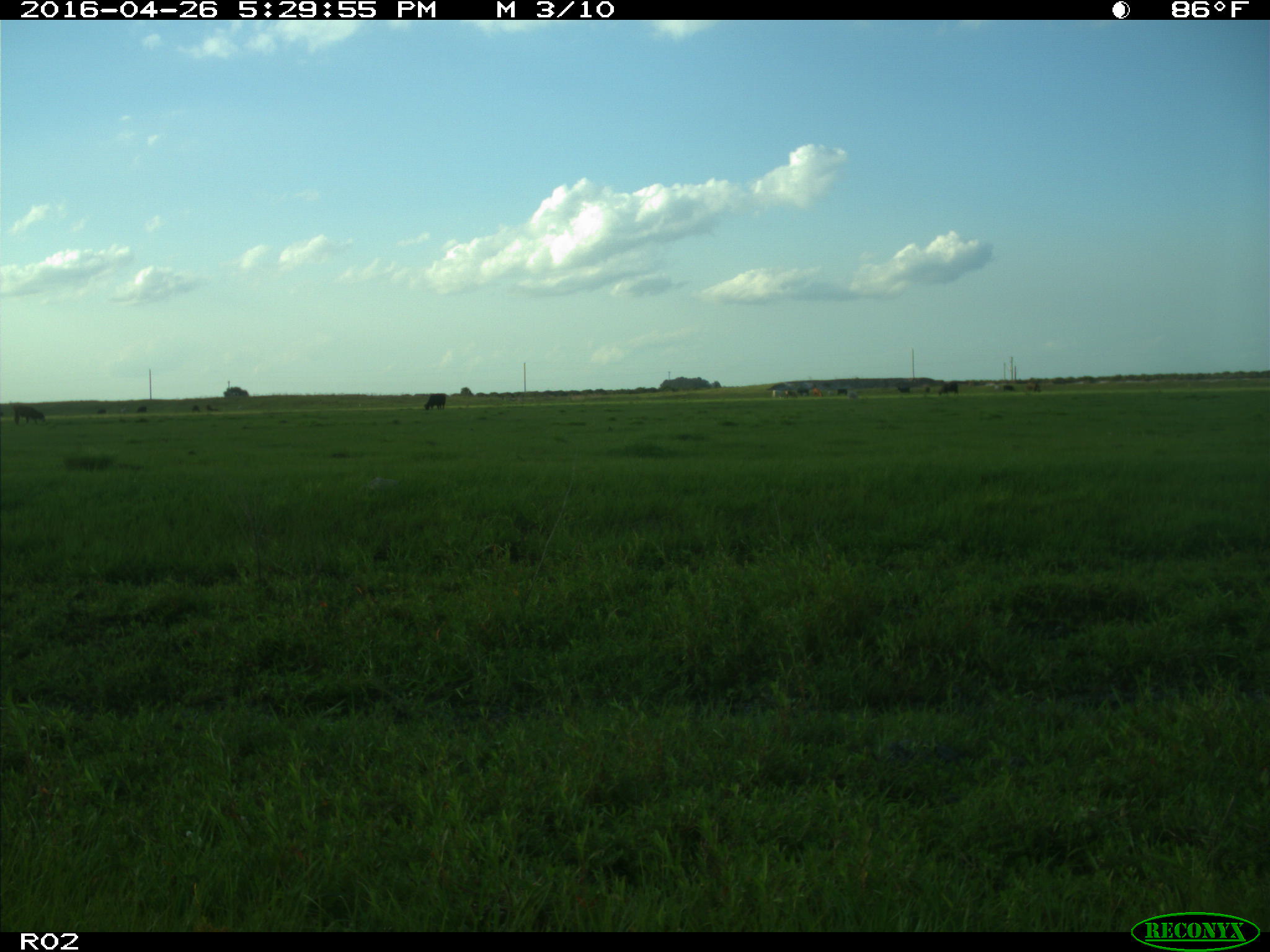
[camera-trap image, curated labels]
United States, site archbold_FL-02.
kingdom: Animalia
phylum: Chordata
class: Mammalia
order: Artiodactyla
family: Bovidae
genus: Bos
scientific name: Bos taurus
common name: domestic cow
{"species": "Bos taurus (domestic cow)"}